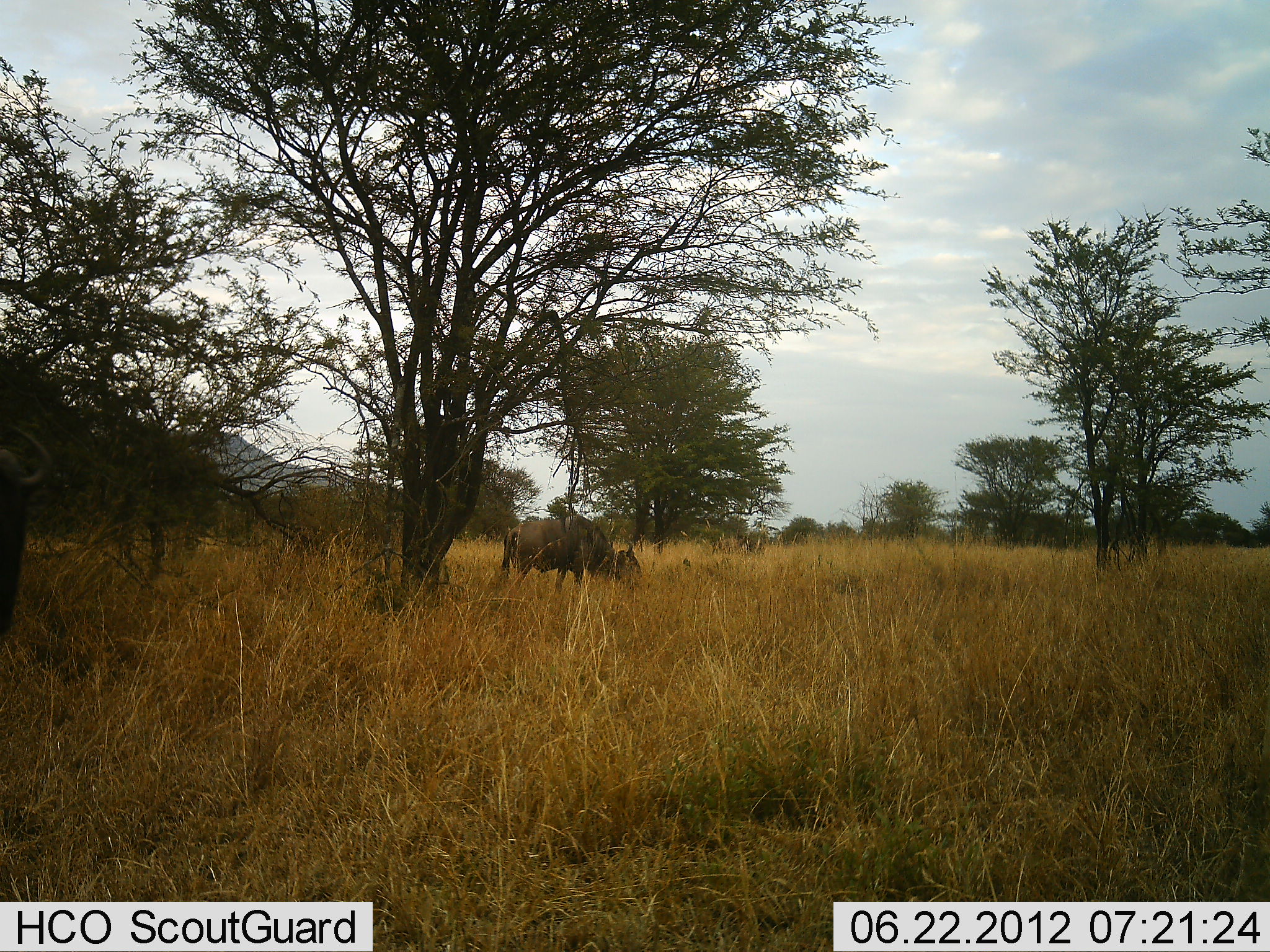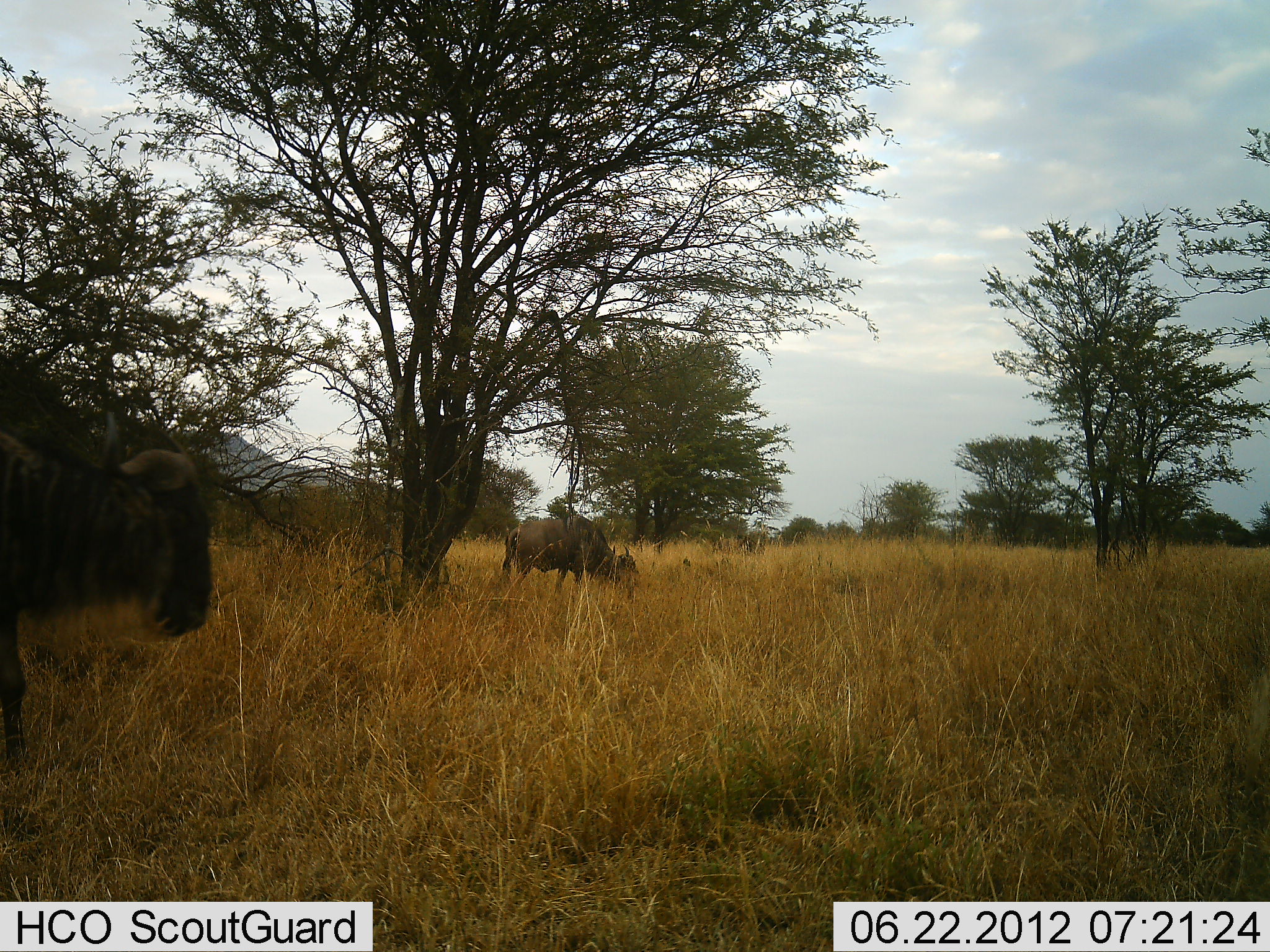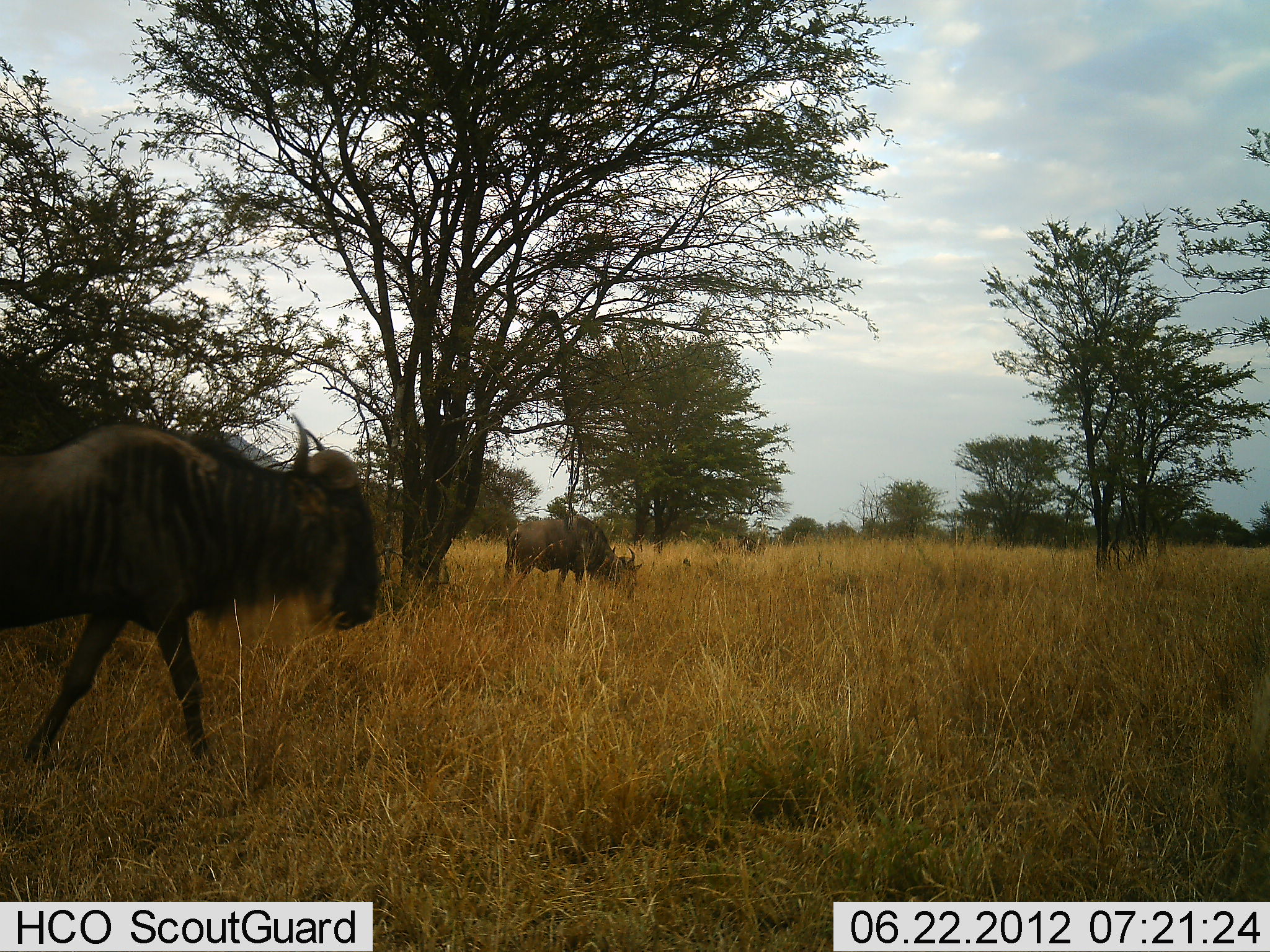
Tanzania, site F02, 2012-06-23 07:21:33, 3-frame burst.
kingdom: Animalia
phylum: Chordata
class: Mammalia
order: Artiodactyla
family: Bovidae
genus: Connochaetes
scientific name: Connochaetes taurinus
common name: blue wildebeest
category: wildebeest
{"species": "wildebeest (blue wildebeest) (Connochaetes taurinus)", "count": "2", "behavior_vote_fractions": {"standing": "50%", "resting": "0%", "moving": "80%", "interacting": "0%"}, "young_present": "0%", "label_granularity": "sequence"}